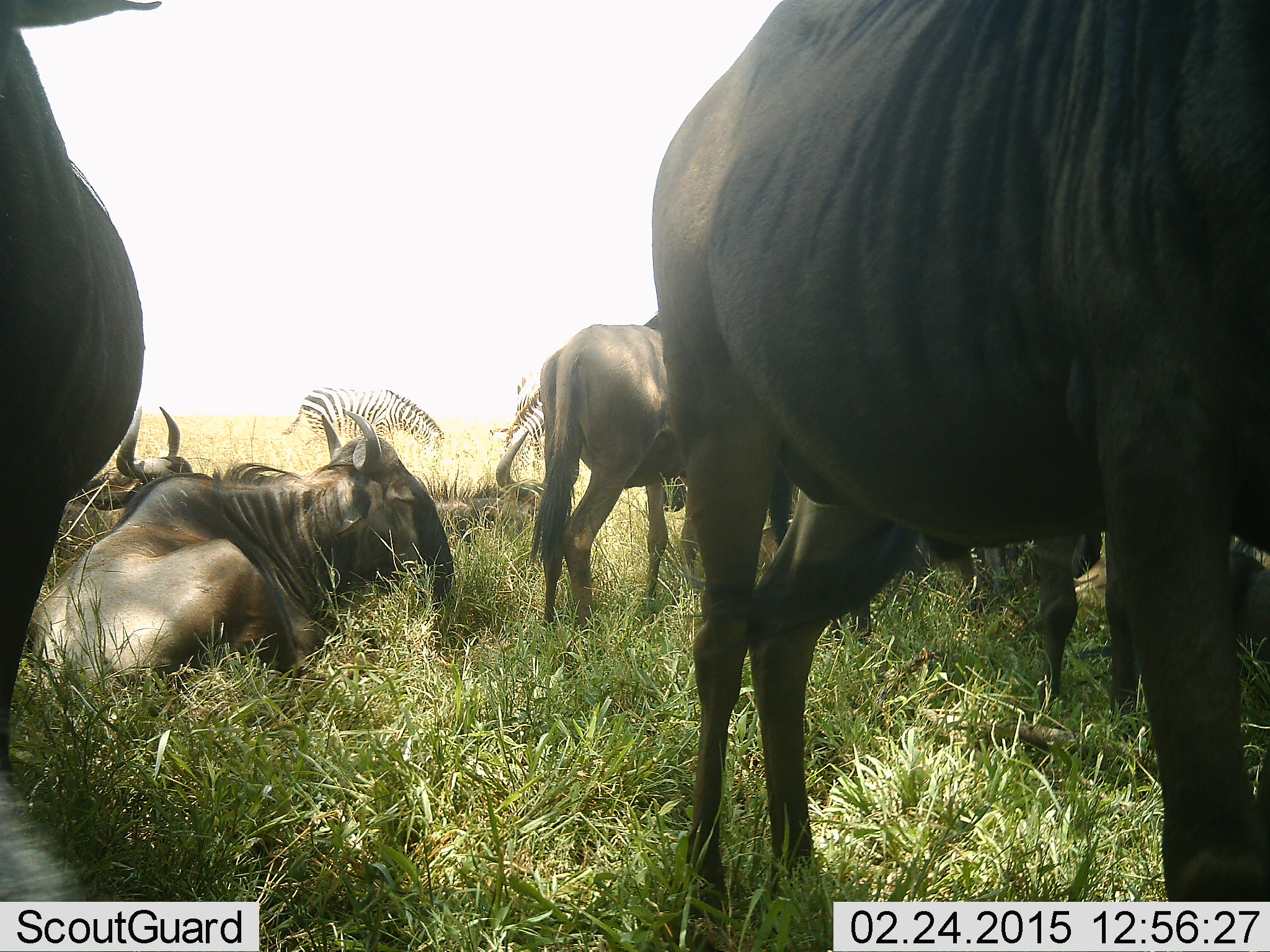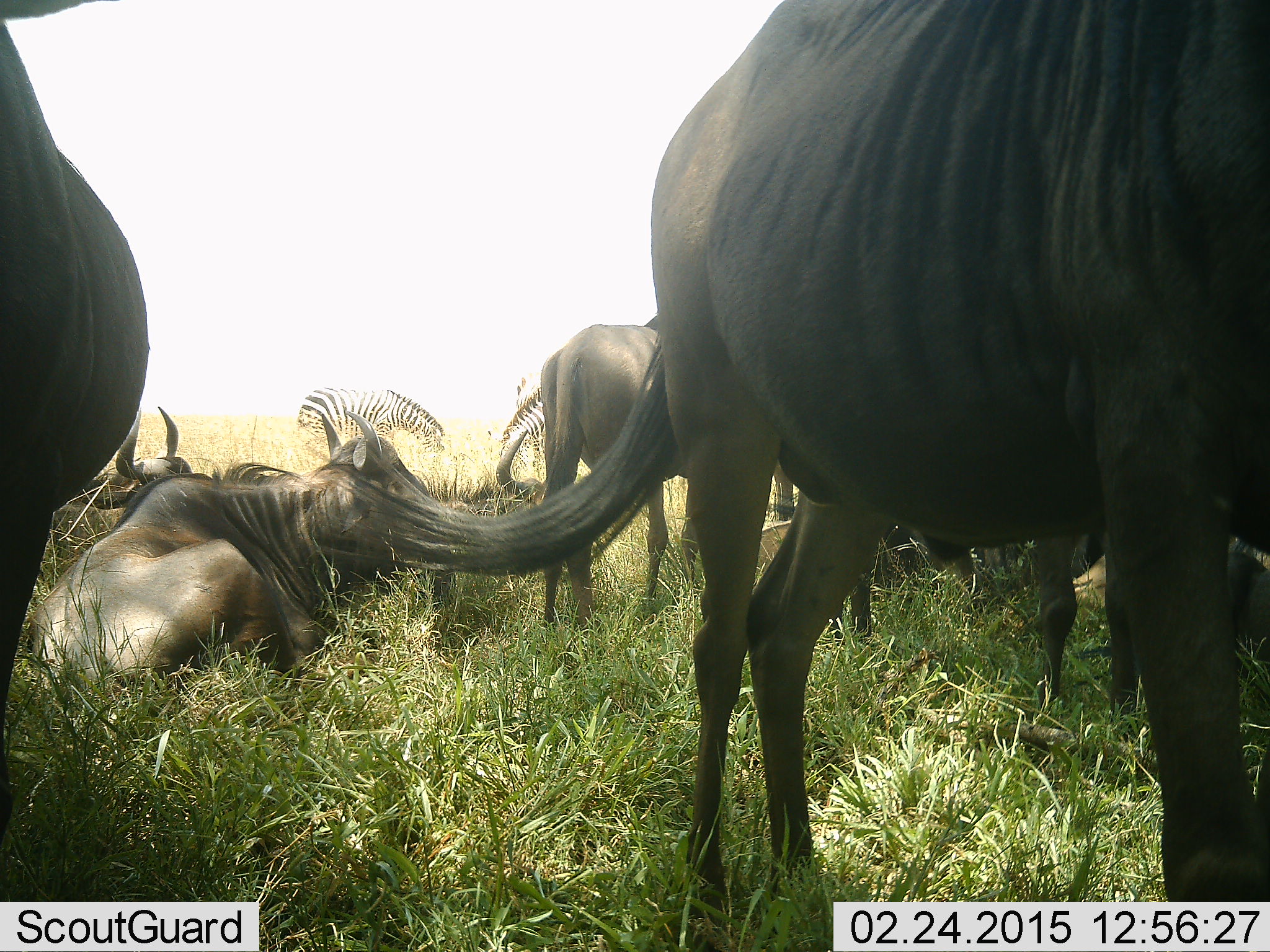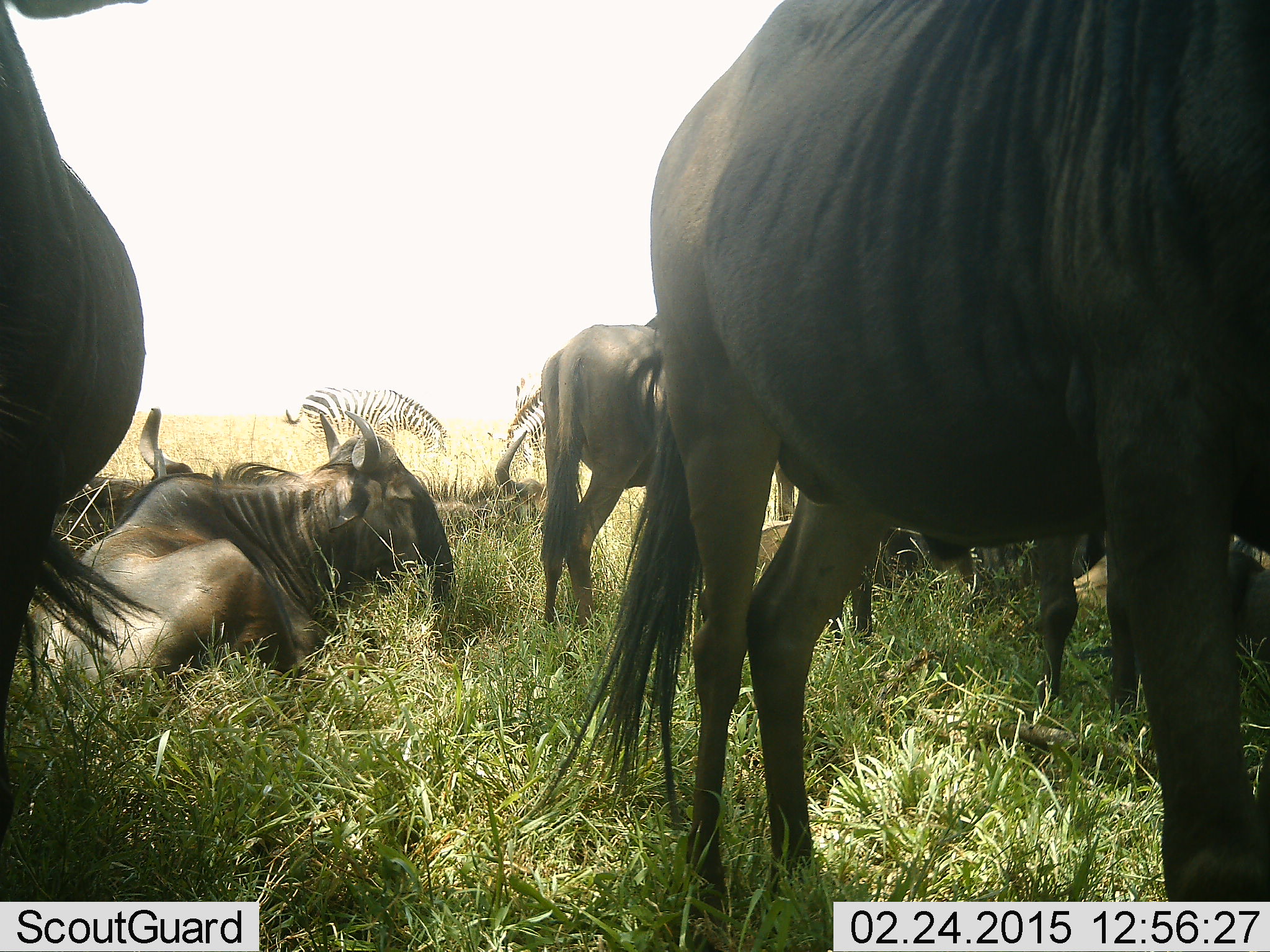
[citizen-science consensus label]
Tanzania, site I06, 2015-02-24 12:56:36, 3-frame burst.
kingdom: Animalia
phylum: Chordata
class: Mammalia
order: Artiodactyla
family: Bovidae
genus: Connochaetes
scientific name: Connochaetes taurinus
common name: blue wildebeest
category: wildebeest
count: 7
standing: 93%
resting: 100%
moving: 0%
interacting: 7%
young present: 0%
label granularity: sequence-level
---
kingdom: Animalia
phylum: Chordata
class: Mammalia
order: Perissodactyla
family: Equidae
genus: Equus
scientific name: Equus quagga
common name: plains zebra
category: zebra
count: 2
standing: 0%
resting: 0%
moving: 0%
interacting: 0%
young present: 0%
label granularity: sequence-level